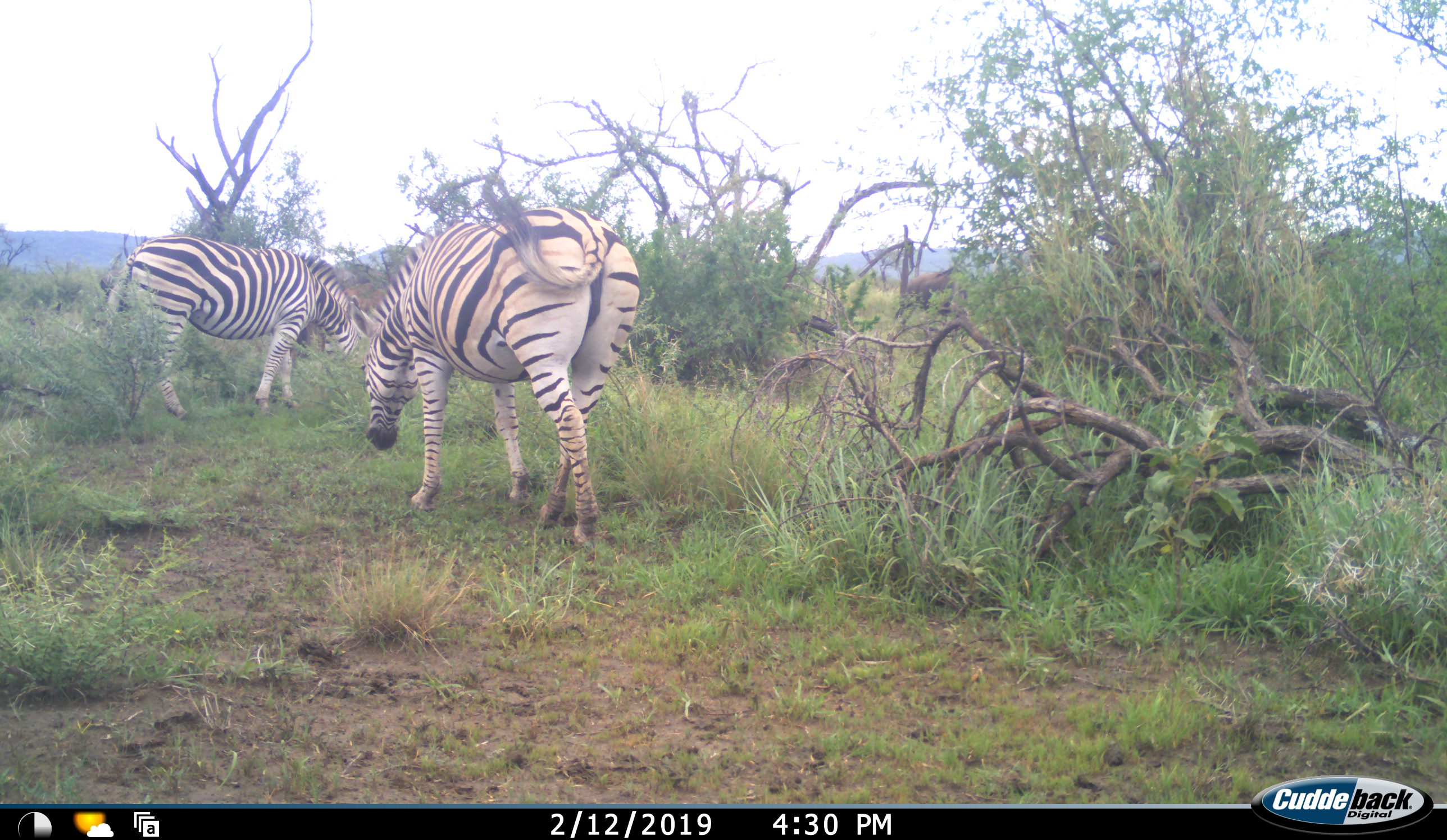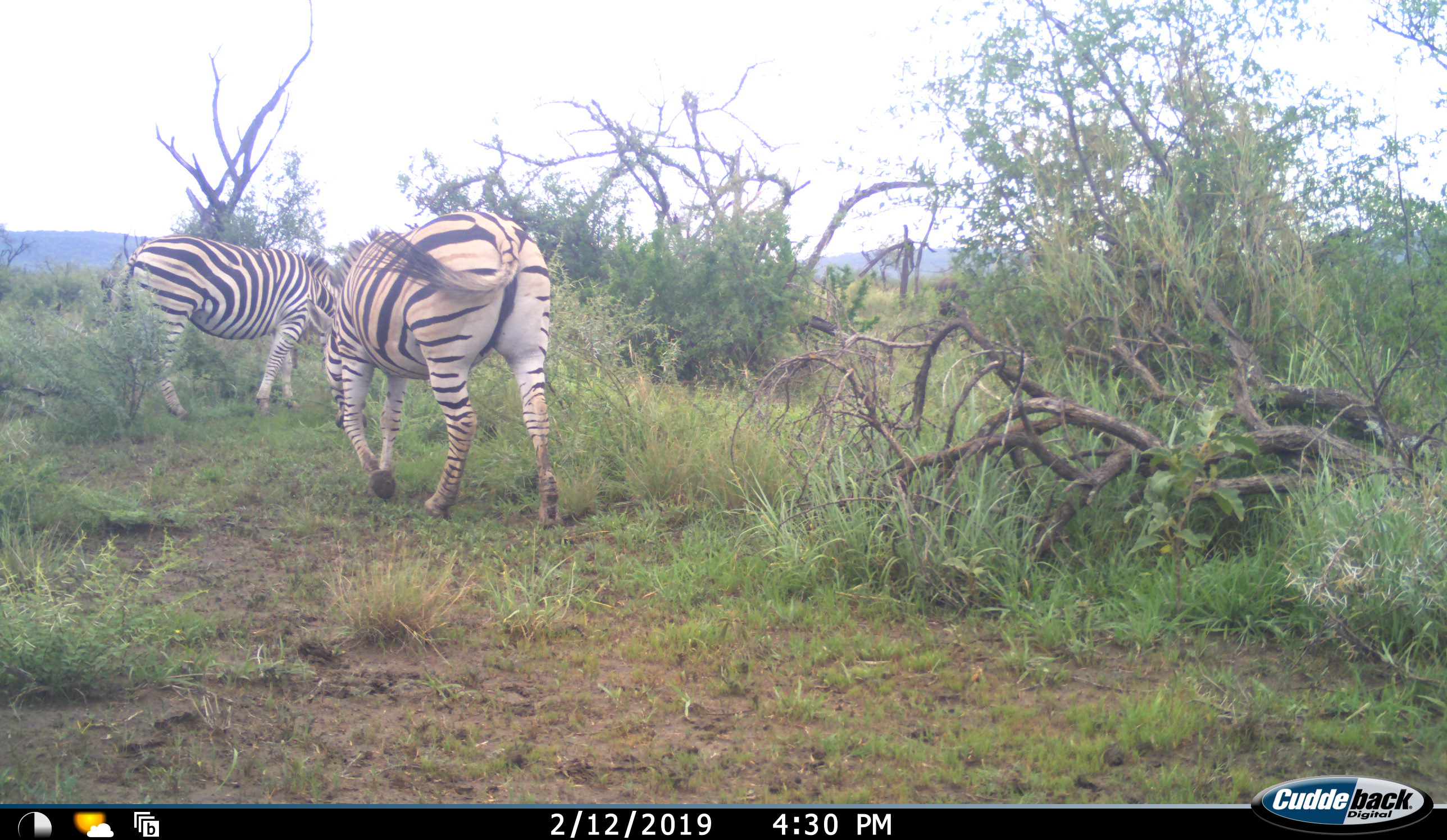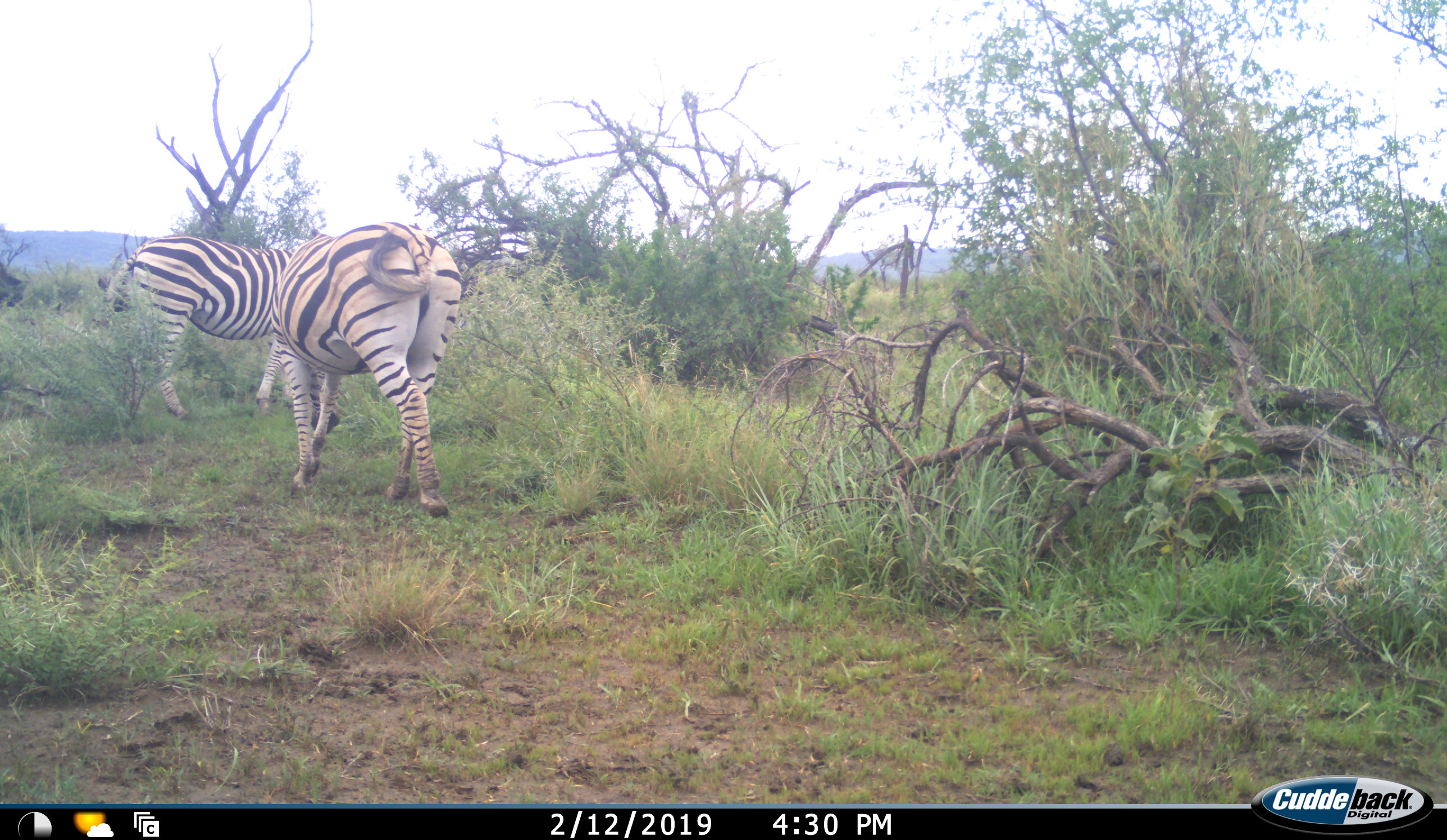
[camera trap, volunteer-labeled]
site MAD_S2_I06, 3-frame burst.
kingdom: Animalia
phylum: Chordata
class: Mammalia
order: Perissodactyla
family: Equidae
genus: Equus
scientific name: Equus quagga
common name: plains zebra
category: zebraplains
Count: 2.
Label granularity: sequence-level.